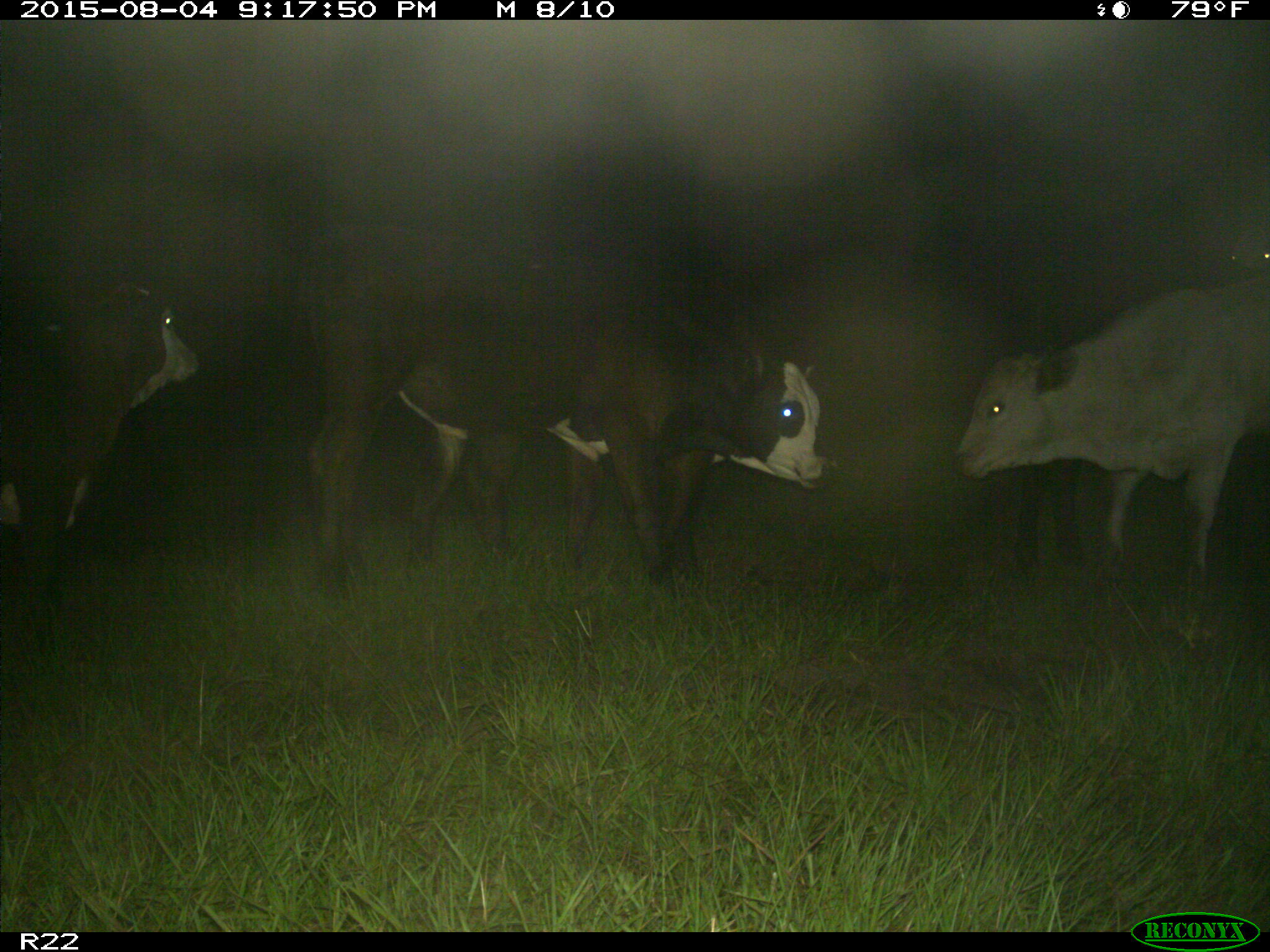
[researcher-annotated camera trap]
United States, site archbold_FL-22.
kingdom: Animalia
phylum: Chordata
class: Mammalia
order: Artiodactyla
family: Bovidae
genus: Bos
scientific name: Bos taurus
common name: domestic cow